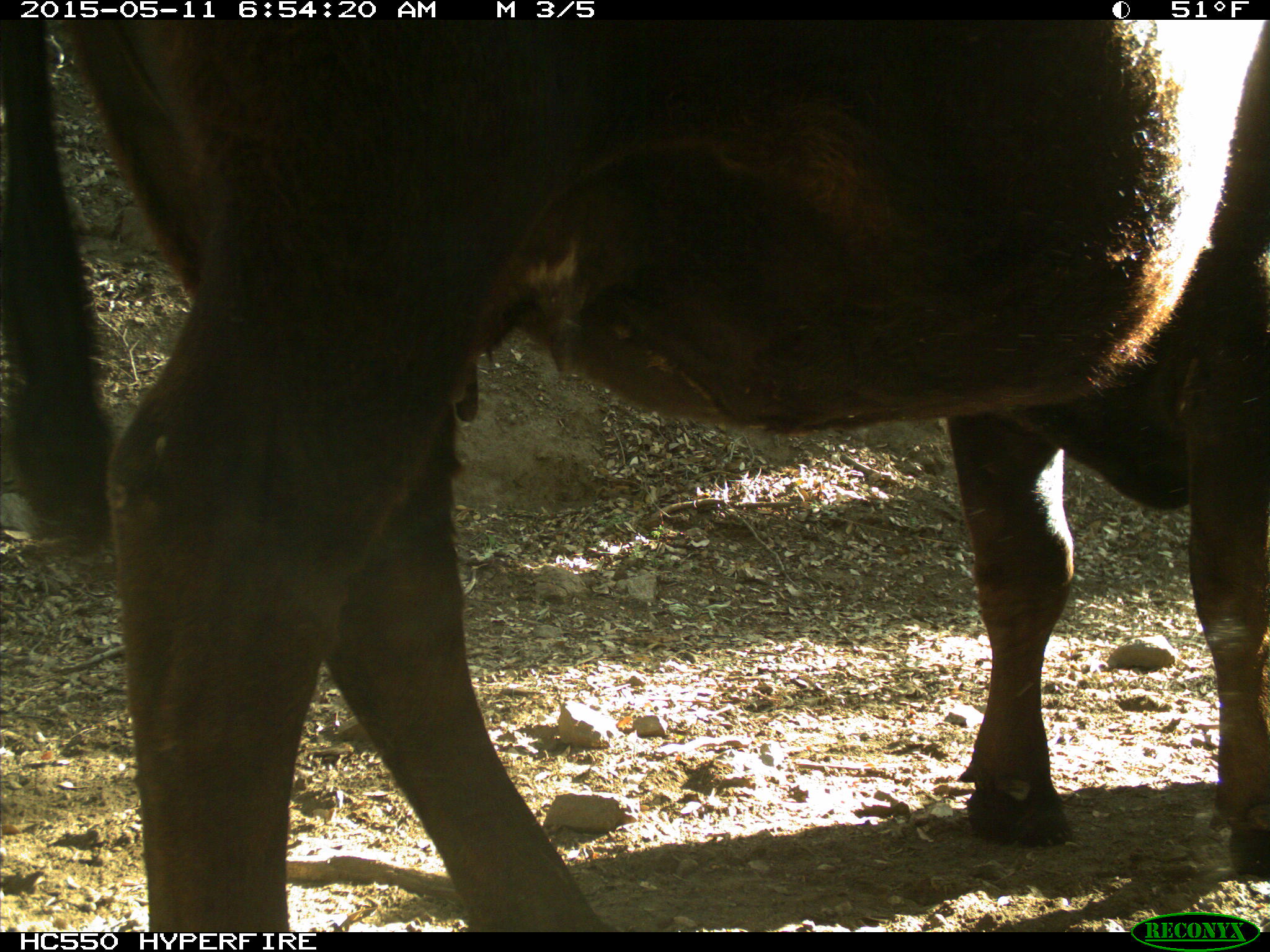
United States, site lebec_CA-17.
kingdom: Animalia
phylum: Chordata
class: Mammalia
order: Artiodactyla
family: Bovidae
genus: Bos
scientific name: Bos taurus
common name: domestic cow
Bos taurus (domestic cow).